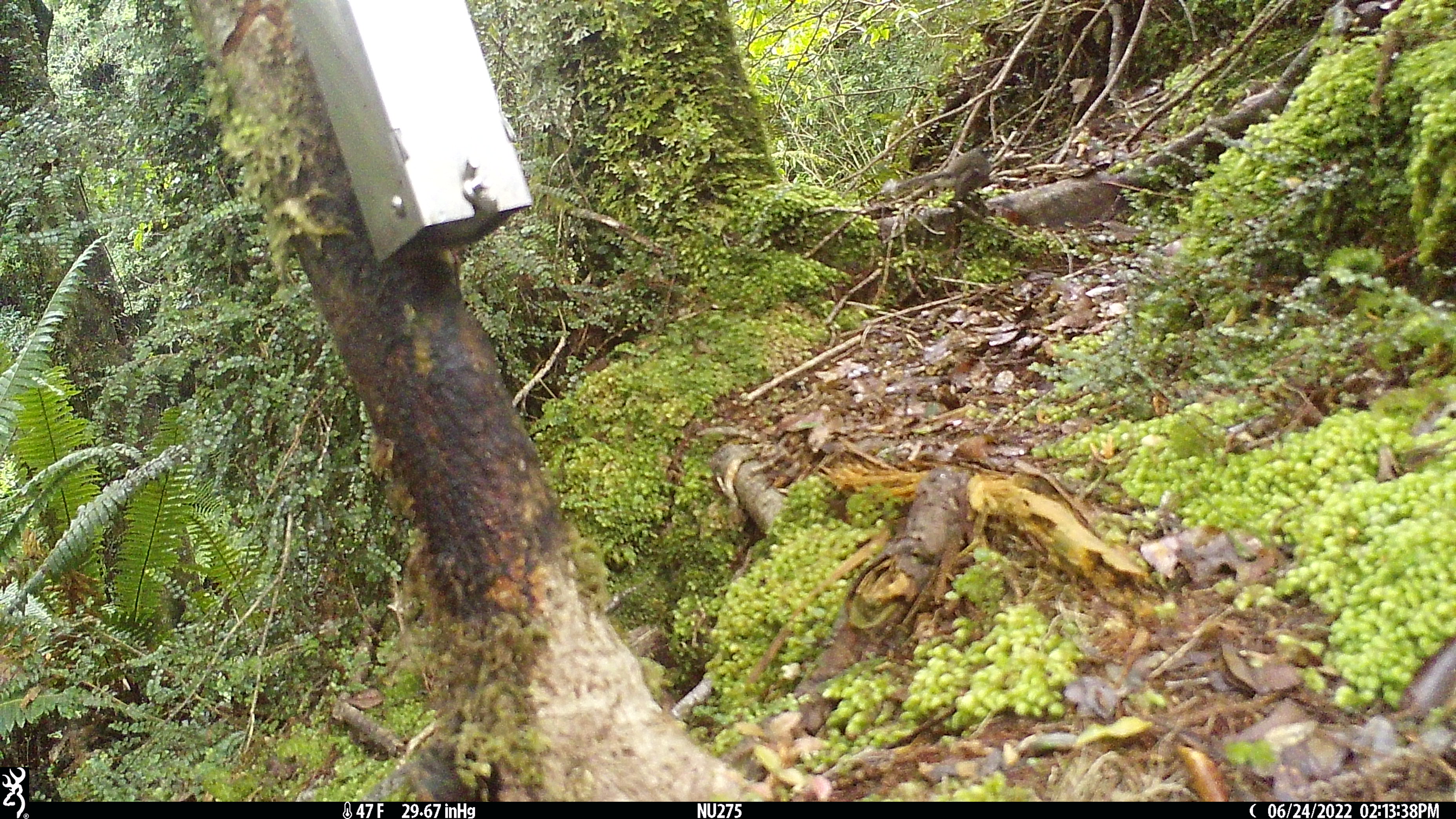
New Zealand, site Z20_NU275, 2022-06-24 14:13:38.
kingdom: Animalia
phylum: Chordata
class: Aves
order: Passeriformes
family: Rhipiduridae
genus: Rhipidura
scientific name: Rhipidura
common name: fantails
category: fantail